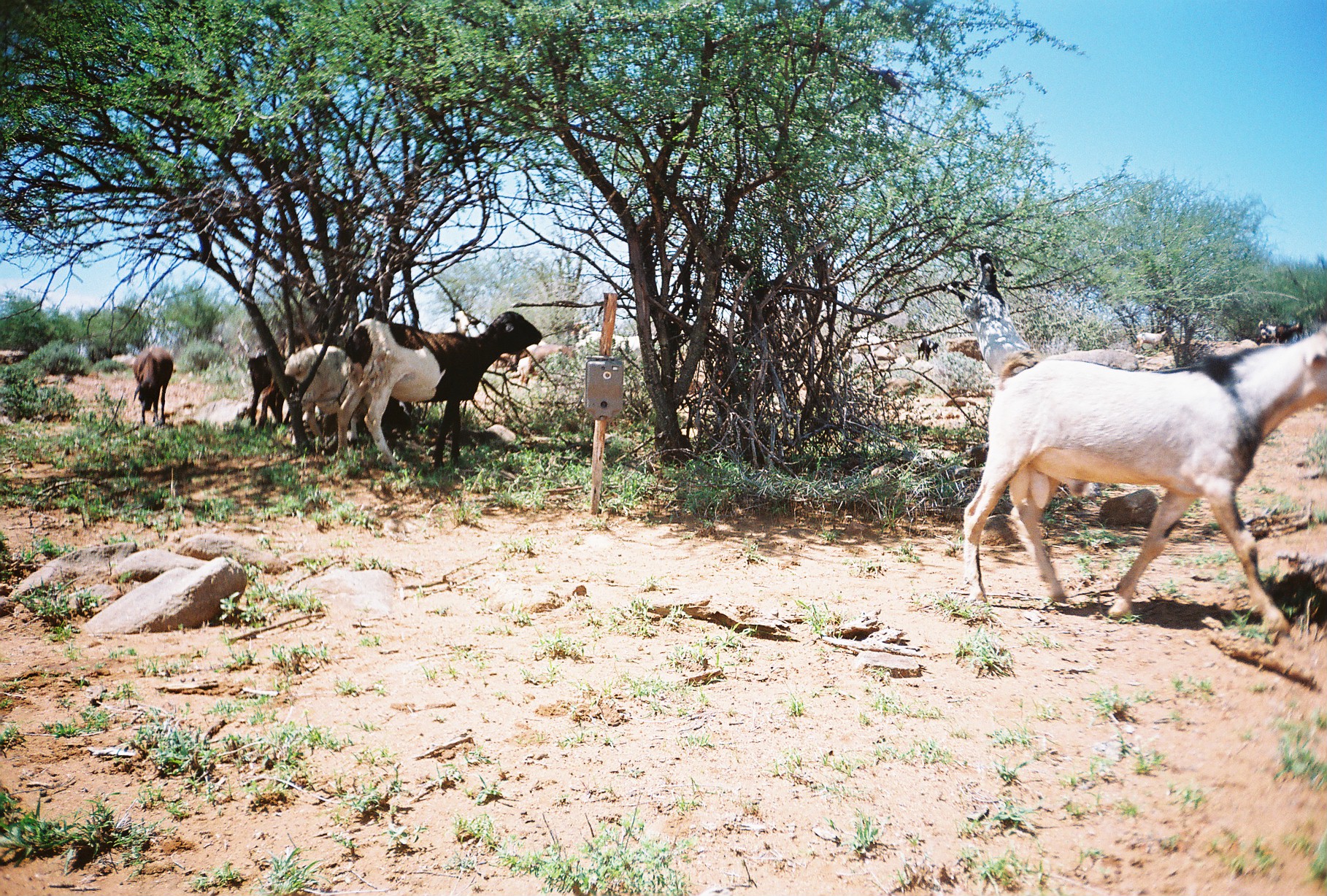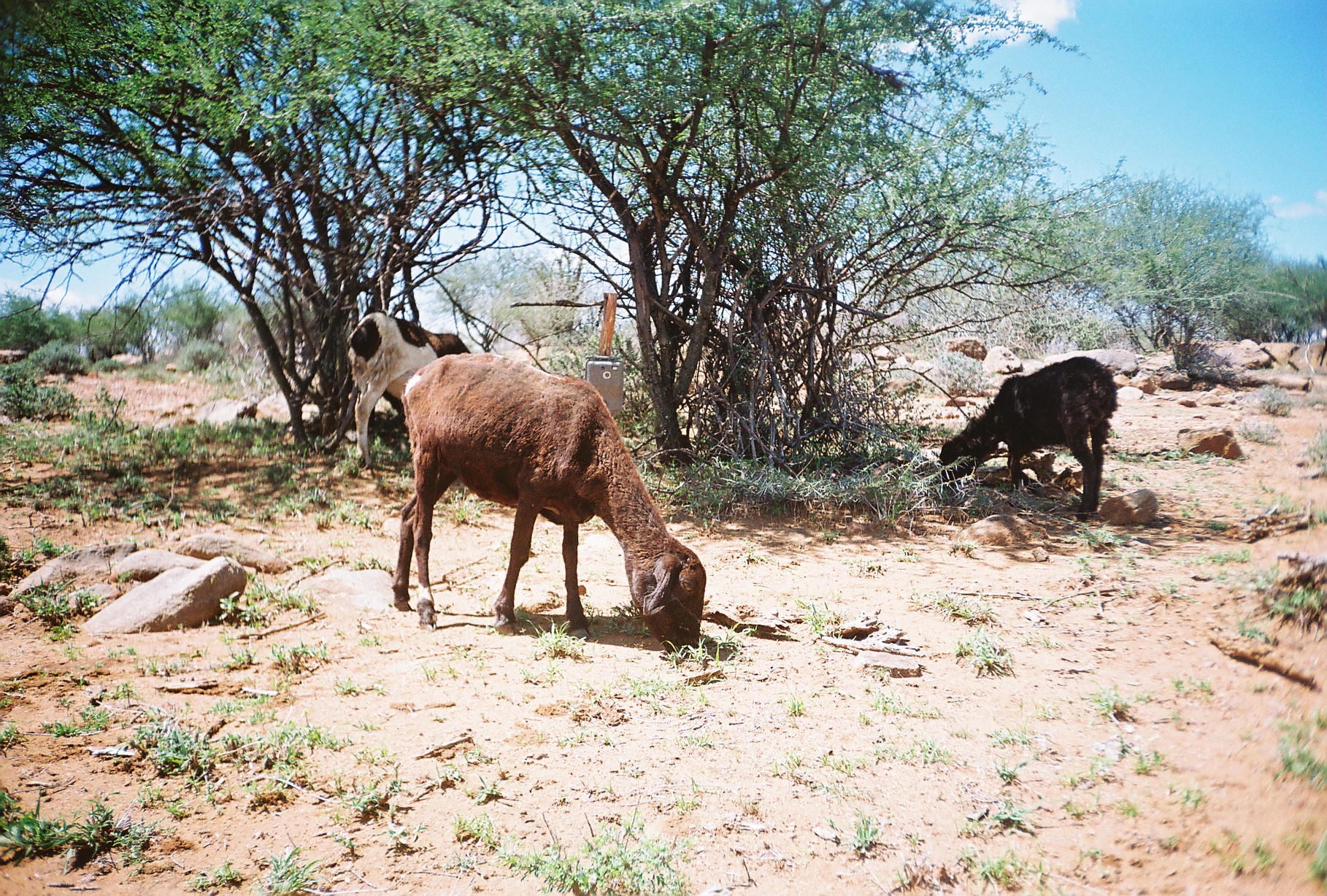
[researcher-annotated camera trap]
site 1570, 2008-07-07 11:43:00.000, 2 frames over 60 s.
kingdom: Animalia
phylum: Chordata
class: Mammalia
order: Artiodactyla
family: Bovidae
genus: Ovis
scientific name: Ovis aries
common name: domestic sheep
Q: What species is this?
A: Ovis aries (domestic sheep).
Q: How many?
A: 5.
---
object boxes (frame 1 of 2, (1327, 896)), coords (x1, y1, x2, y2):
ovis aries: (964, 326, 1325, 623); (332, 303, 542, 470); (282, 342, 352, 456); (245, 346, 289, 429); (130, 346, 170, 423); (1133, 329, 1170, 353); (915, 337, 939, 361)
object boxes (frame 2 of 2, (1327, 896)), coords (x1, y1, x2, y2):
ovis aries: (391, 352, 706, 658); (939, 356, 1119, 522); (346, 309, 472, 471); (1319, 335, 1326, 366)